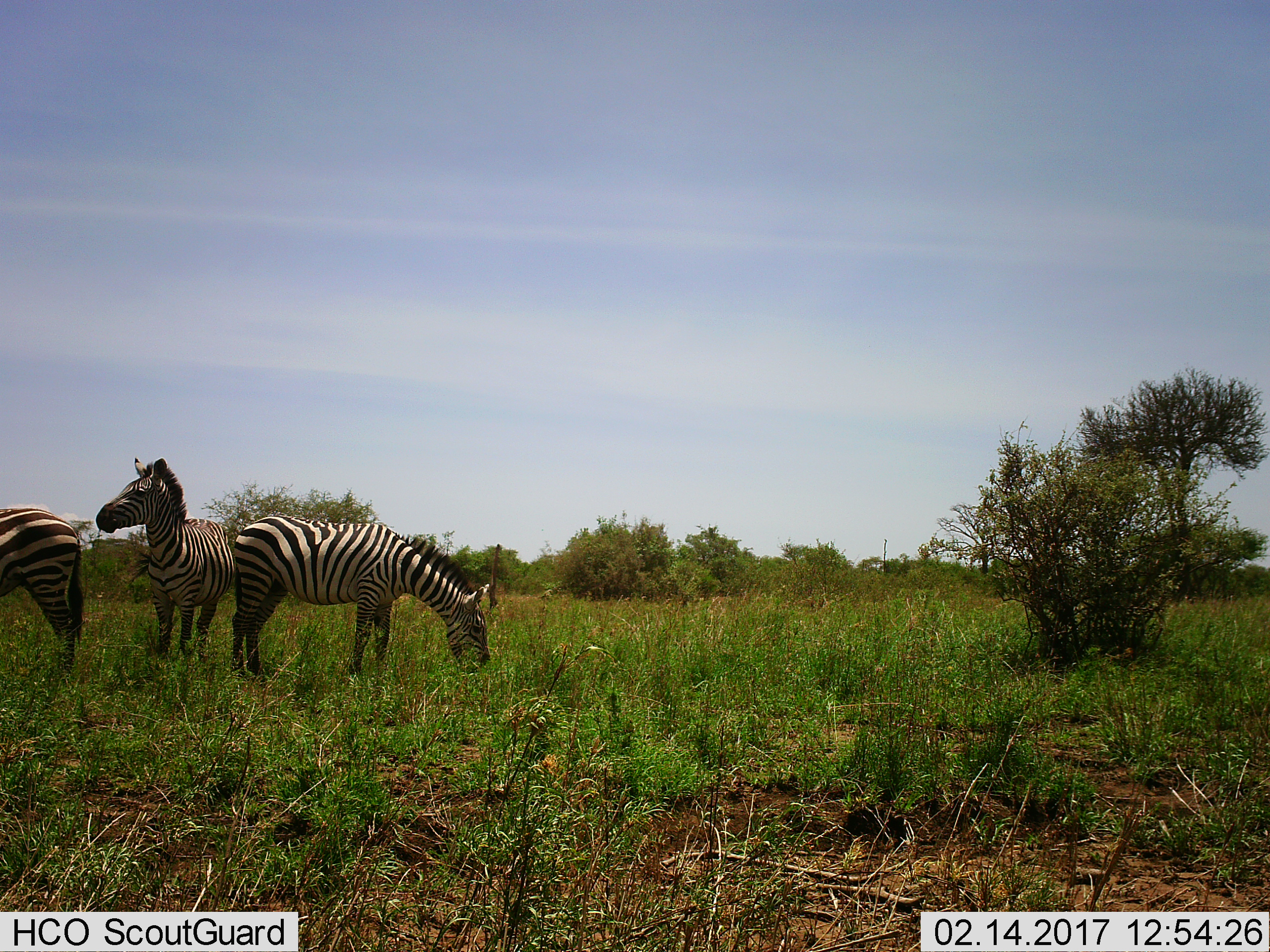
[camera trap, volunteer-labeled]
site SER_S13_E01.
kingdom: Animalia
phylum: Chordata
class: Mammalia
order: Perissodactyla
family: Equidae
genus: Equus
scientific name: Equus quagga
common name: plains zebra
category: zebraplains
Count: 3.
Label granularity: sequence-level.